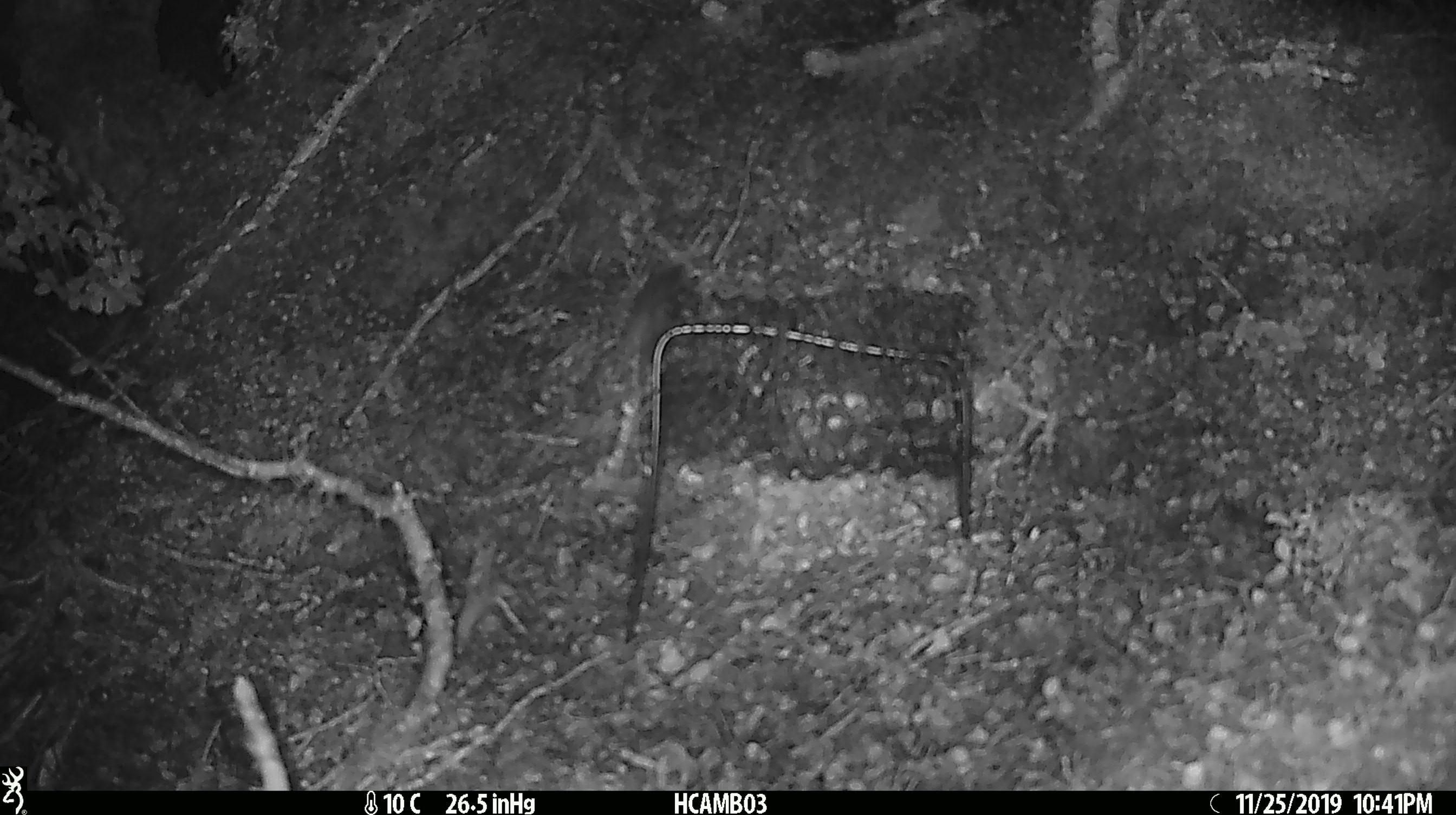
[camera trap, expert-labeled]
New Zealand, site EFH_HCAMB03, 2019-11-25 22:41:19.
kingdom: Animalia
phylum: Chordata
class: Mammalia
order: Rodentia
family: Muridae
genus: Mus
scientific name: Mus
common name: mouse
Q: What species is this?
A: Mouse (Mus).